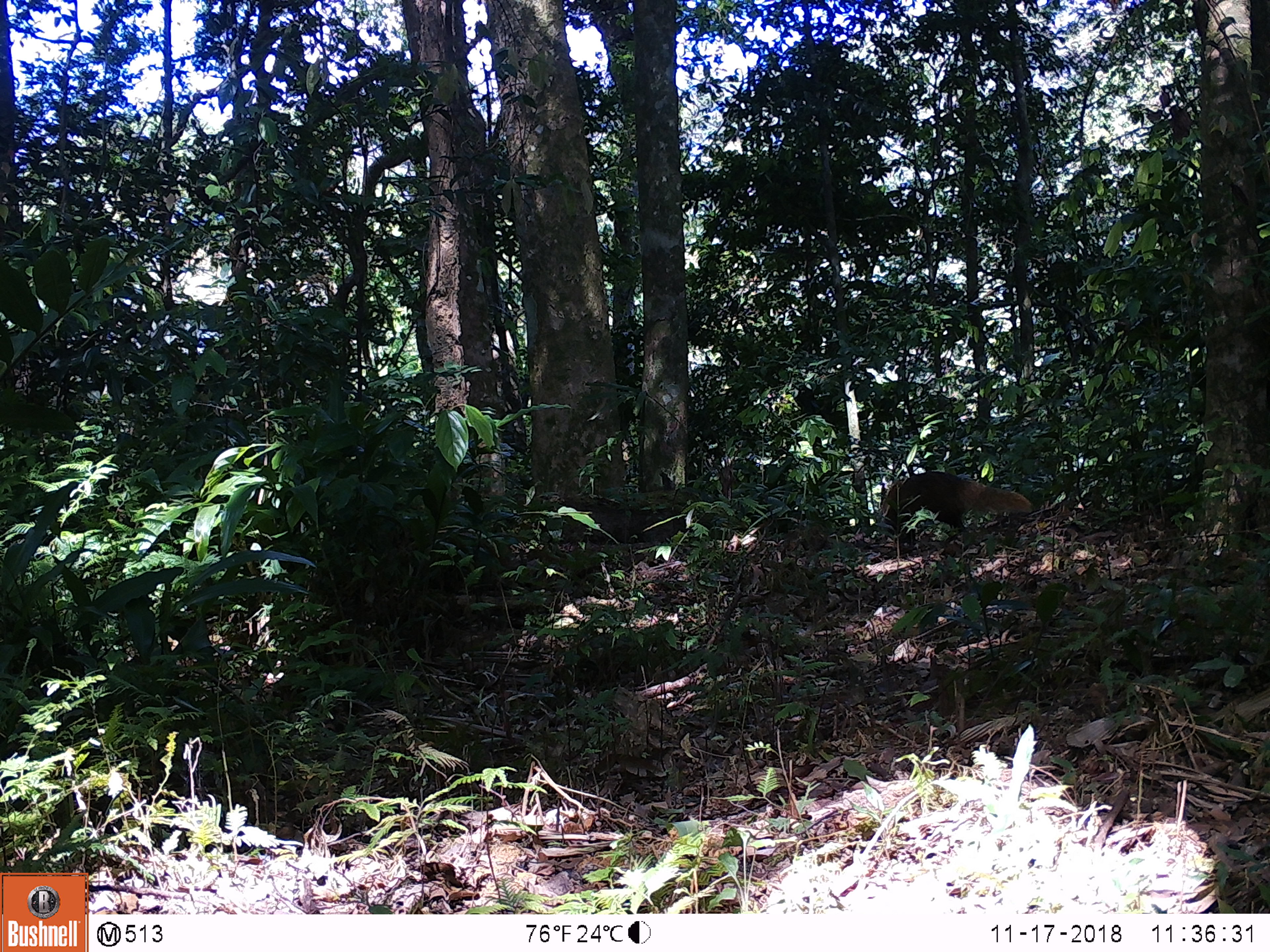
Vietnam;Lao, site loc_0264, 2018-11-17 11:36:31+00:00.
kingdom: Animalia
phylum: Chordata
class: Mammalia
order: Carnivora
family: Herpestidae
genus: Urva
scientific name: Urva urva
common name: crab-eating mongoose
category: crab eating mongoose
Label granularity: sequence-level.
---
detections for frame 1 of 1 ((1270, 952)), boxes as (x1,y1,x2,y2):
crab eating mongoose: (880,471,1033,547)